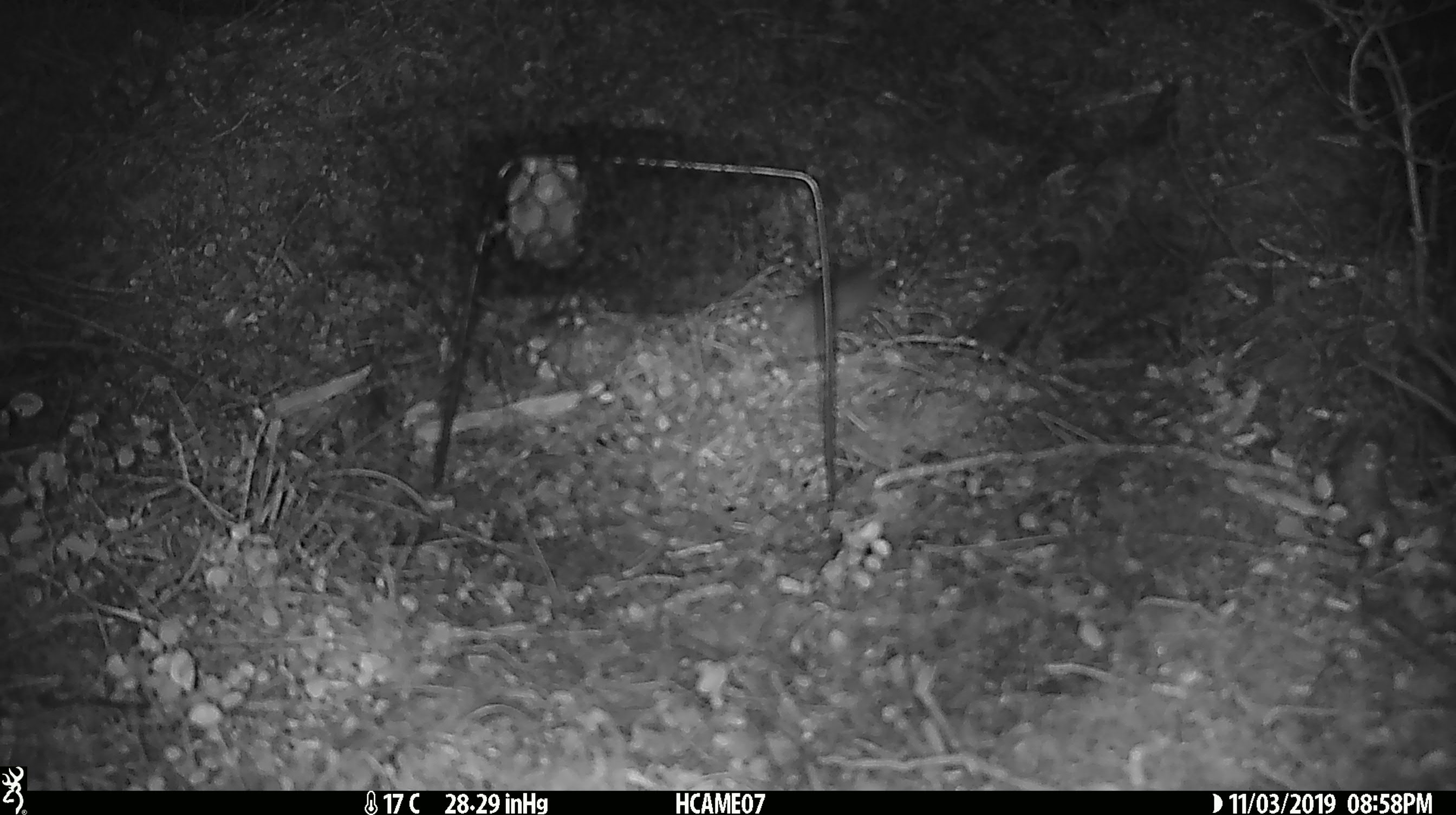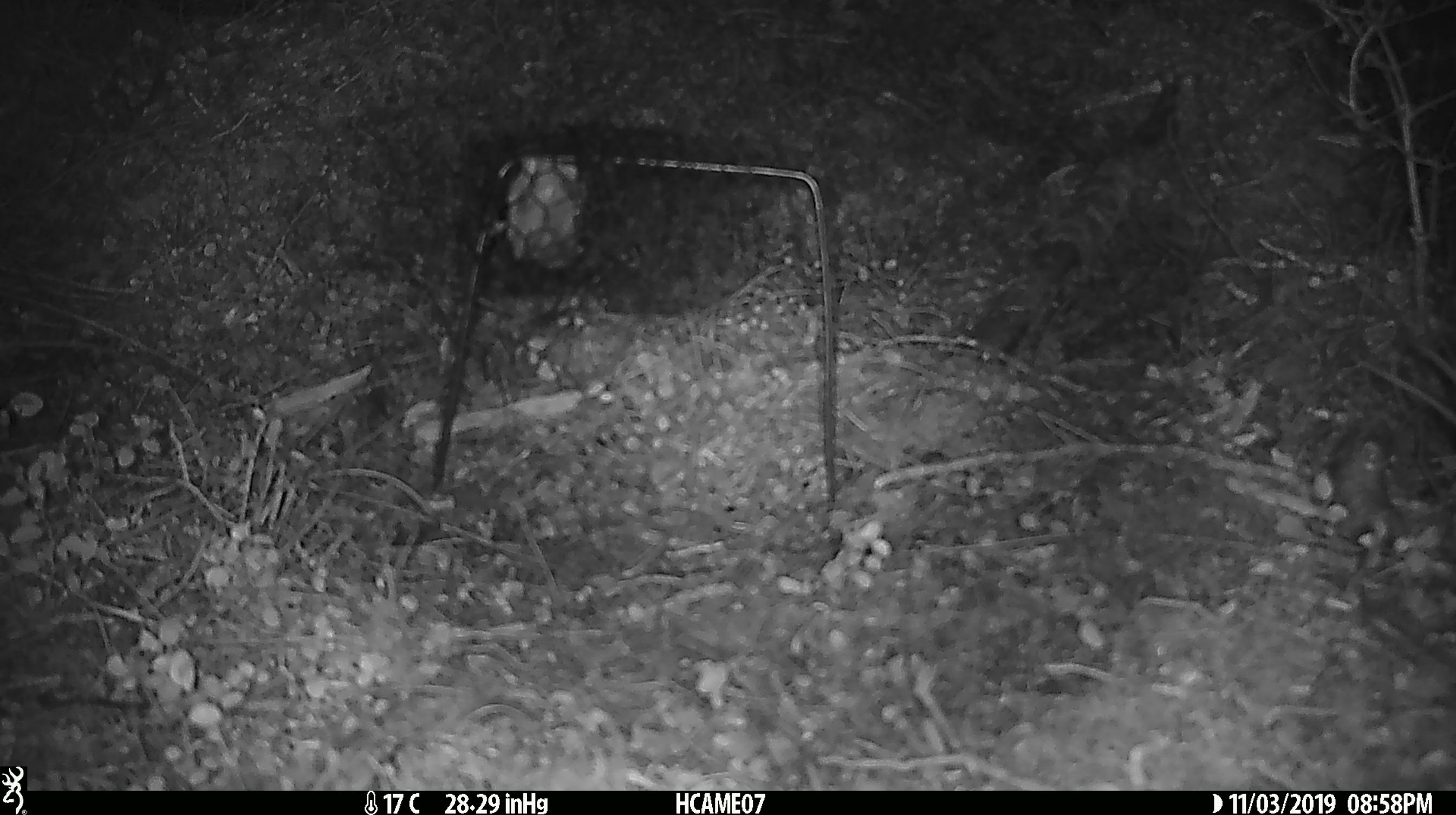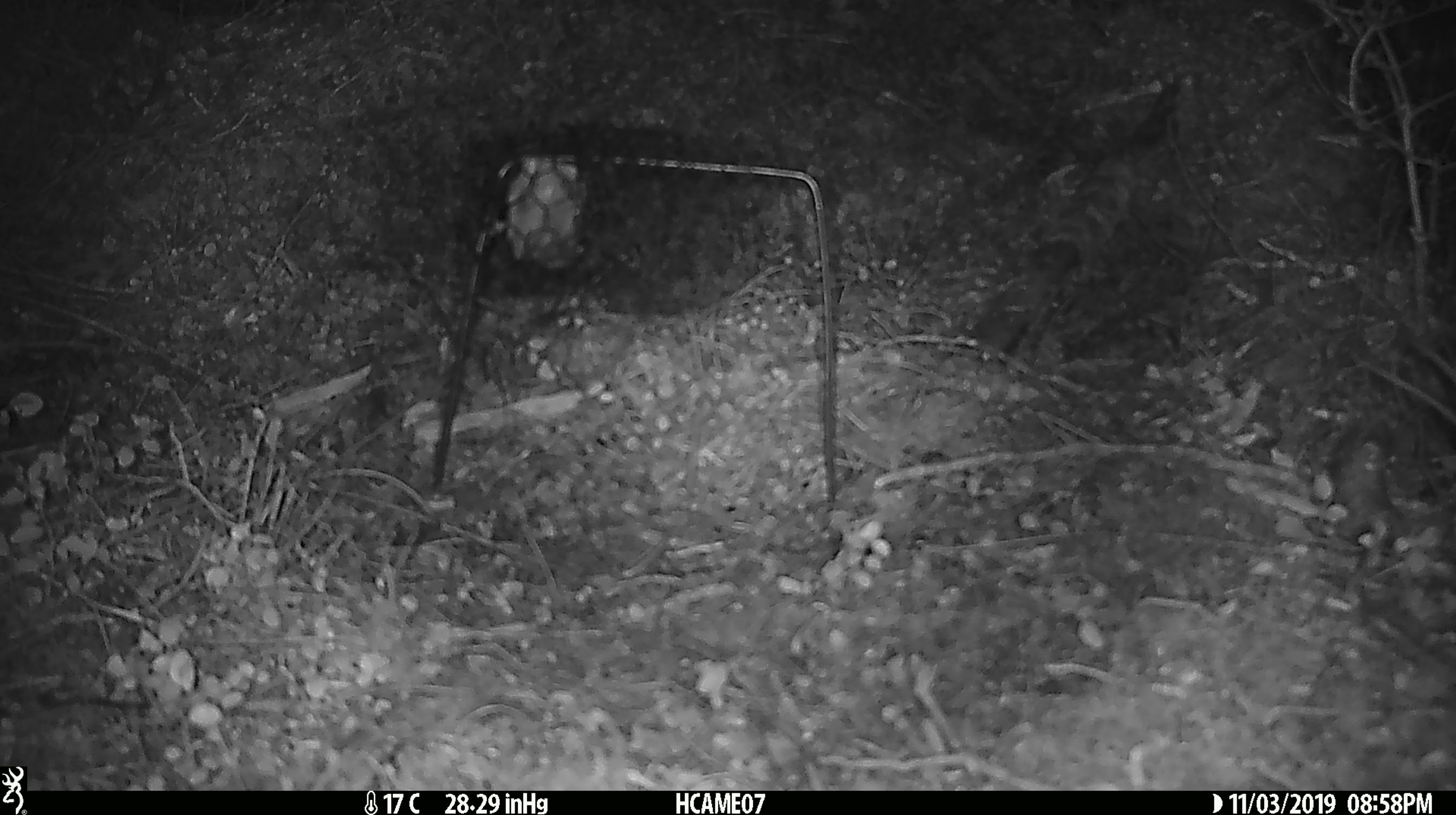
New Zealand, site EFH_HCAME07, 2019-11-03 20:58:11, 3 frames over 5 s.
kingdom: Animalia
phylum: Chordata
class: Mammalia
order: Rodentia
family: Muridae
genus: Mus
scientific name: Mus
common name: mouse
Mouse (Mus).